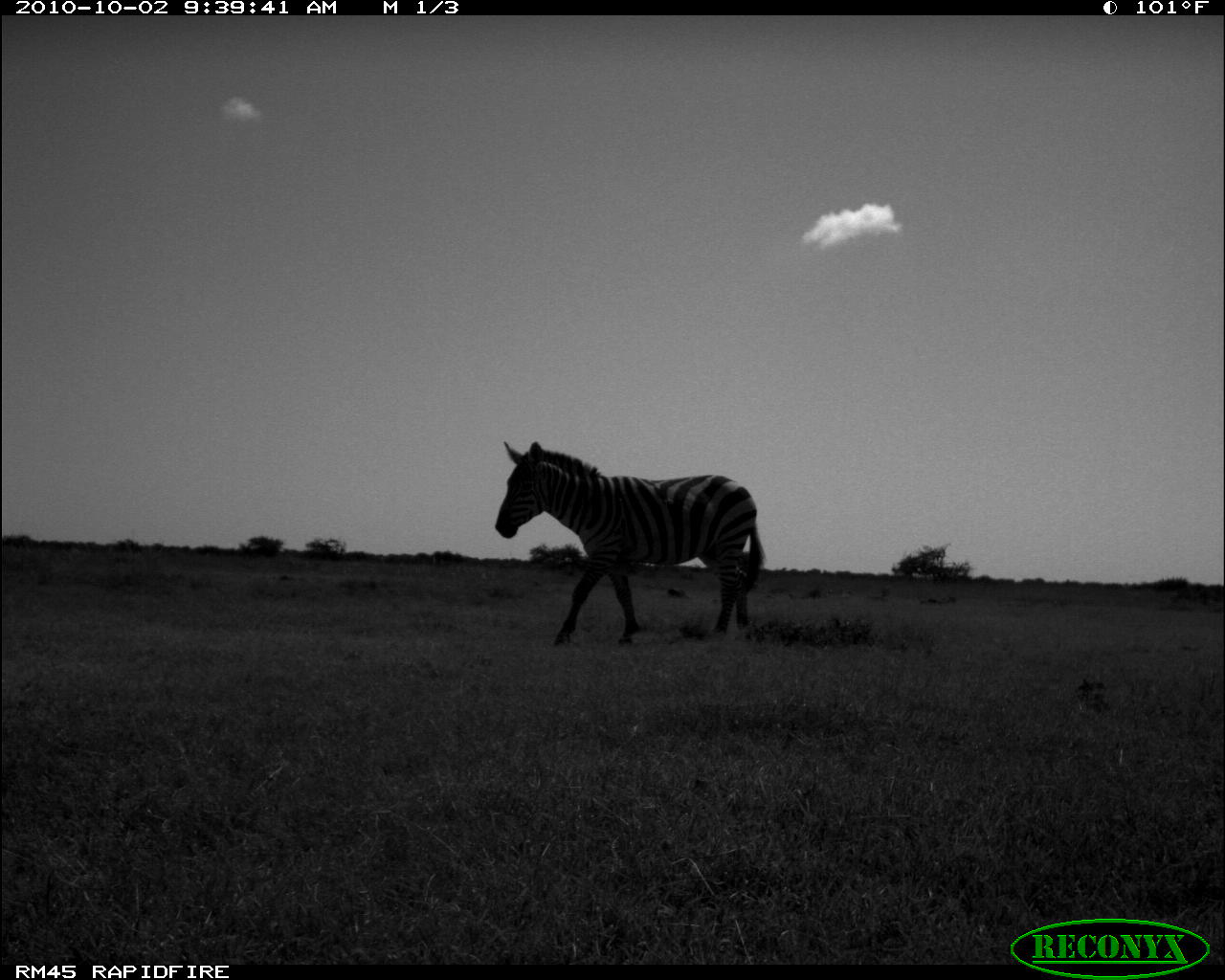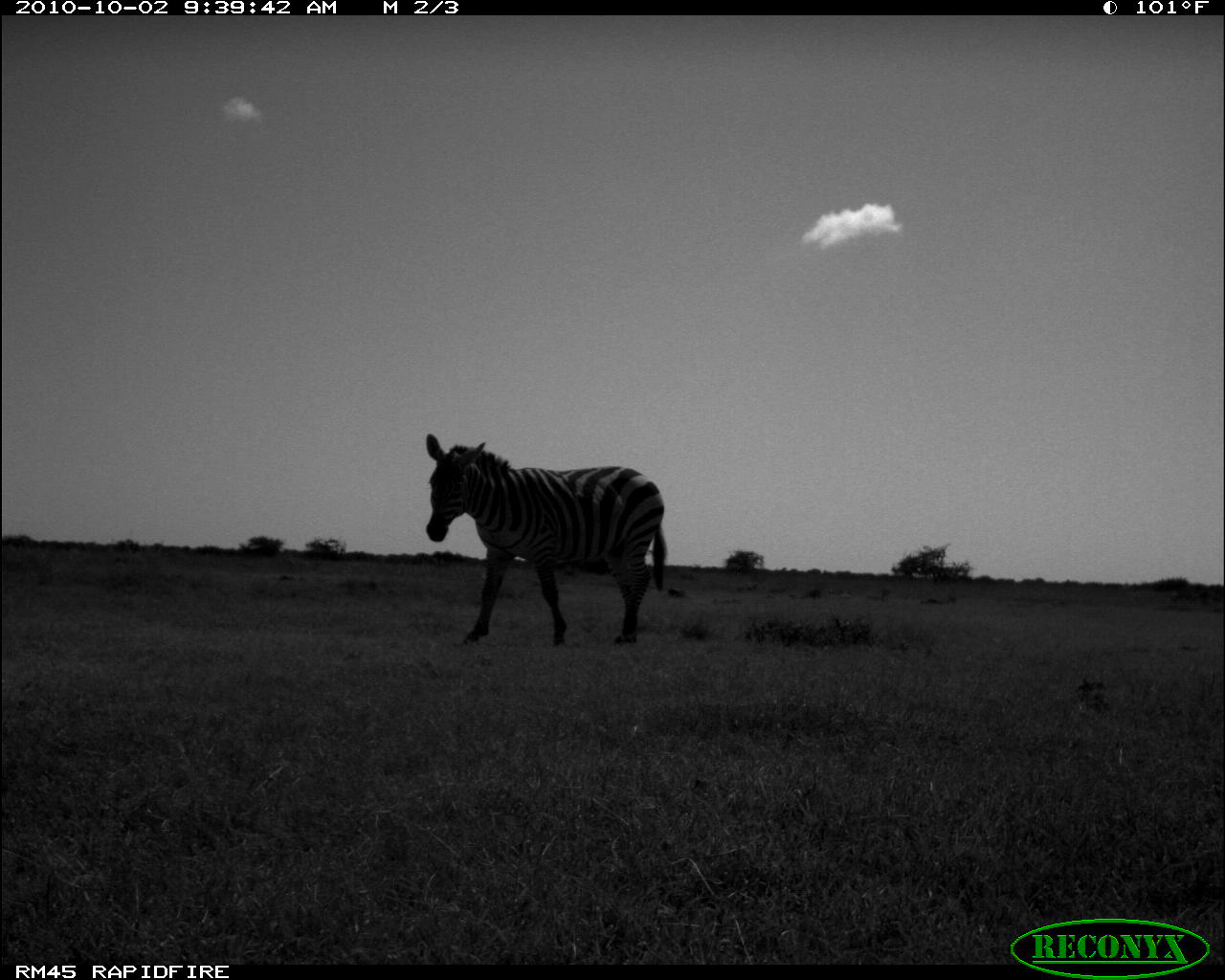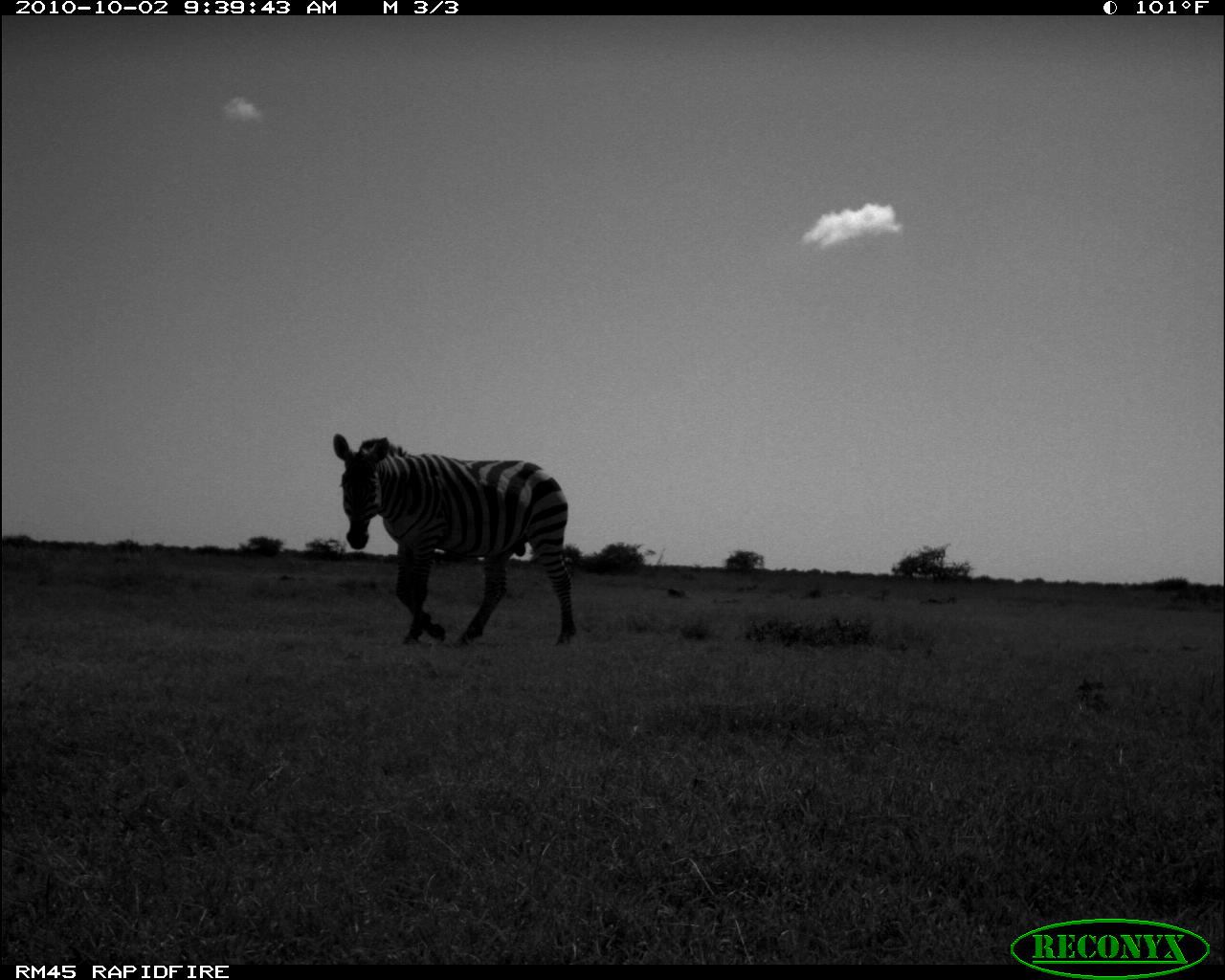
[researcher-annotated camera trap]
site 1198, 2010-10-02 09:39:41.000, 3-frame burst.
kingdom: Animalia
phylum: Chordata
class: Mammalia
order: Perissodactyla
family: Equidae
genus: Equus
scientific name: Equus quagga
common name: plains zebra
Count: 1.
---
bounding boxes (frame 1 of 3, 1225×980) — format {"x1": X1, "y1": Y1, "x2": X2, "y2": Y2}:
equus quagga: {"x1": 495, "y1": 442, "x2": 765, "y2": 647}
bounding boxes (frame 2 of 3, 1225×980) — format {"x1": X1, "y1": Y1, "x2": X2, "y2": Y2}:
equus quagga: {"x1": 425, "y1": 433, "x2": 667, "y2": 647}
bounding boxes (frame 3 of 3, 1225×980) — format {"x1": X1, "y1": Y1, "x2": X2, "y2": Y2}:
equus quagga: {"x1": 330, "y1": 433, "x2": 580, "y2": 650}